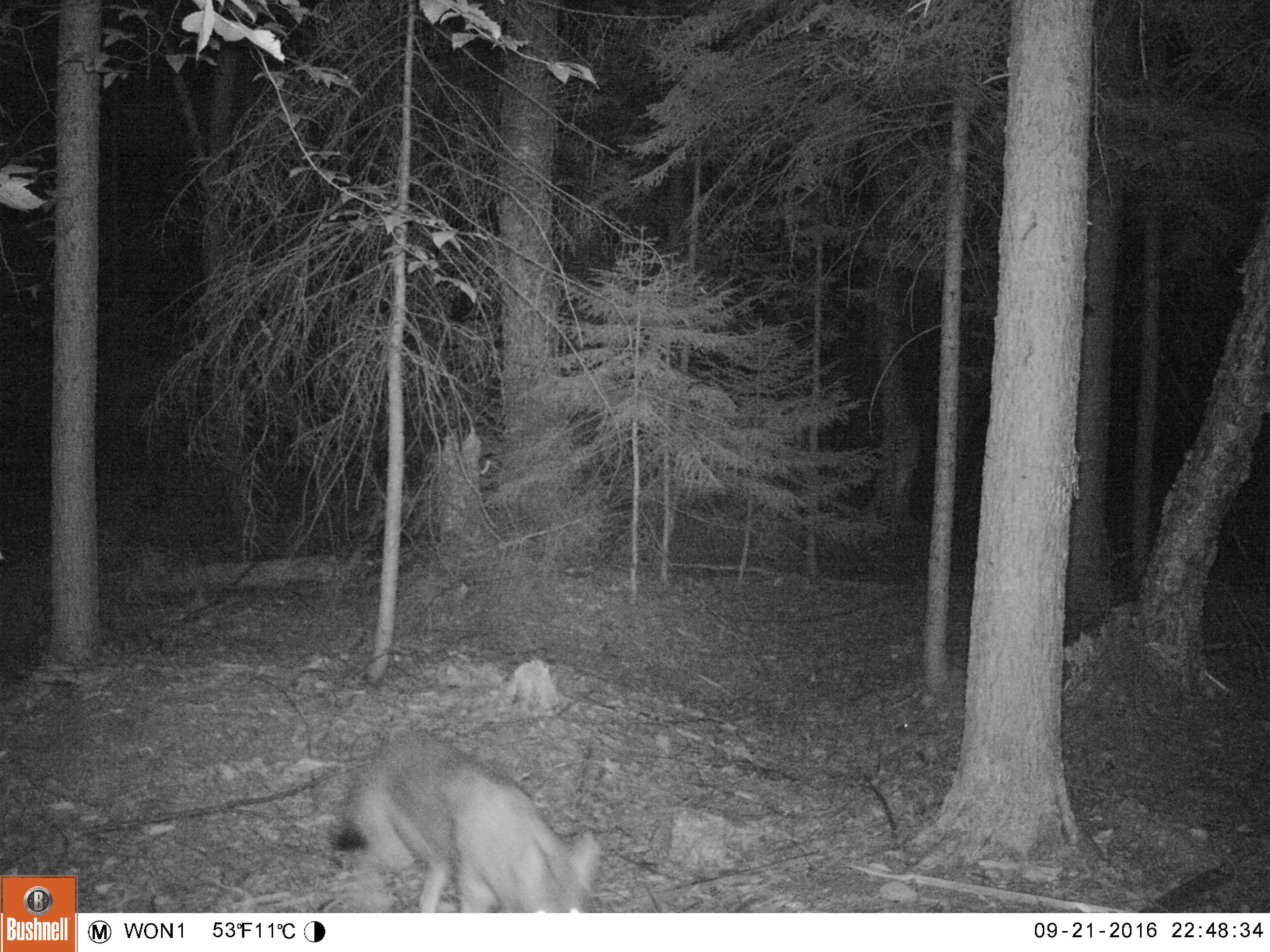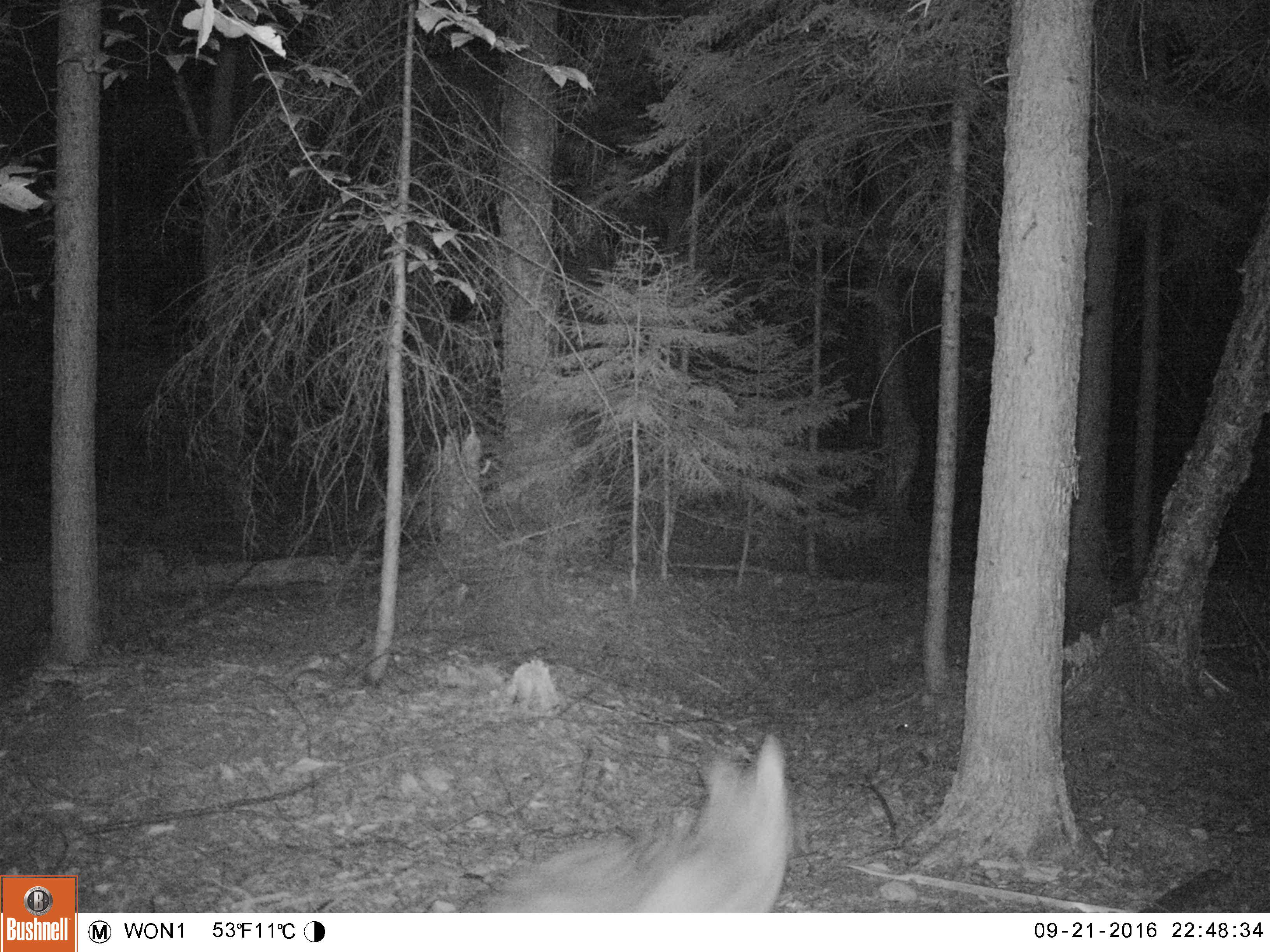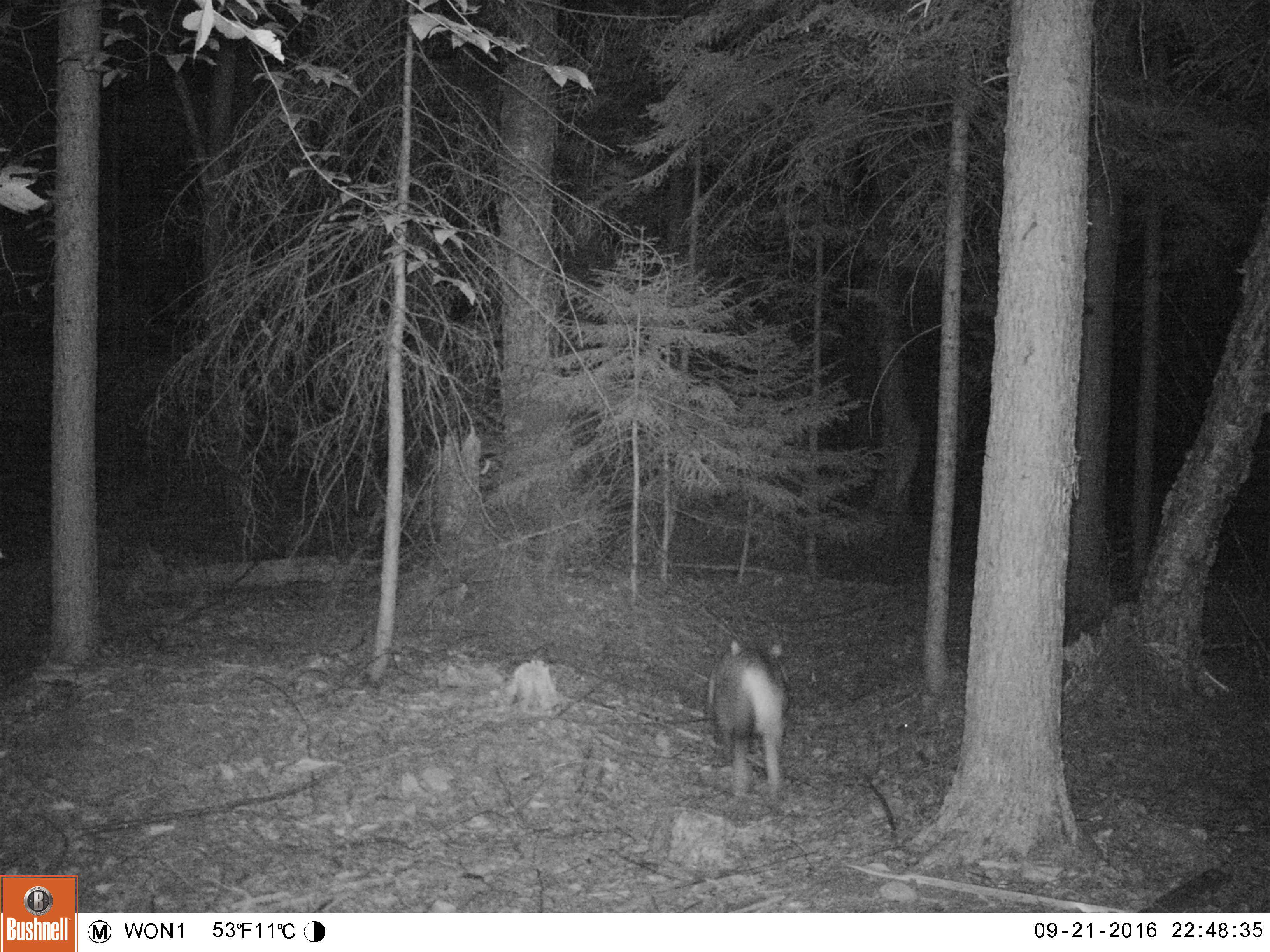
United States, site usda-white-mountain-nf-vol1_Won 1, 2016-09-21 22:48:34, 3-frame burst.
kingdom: Animalia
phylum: Chordata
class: Mammalia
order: Carnivora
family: Canidae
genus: Canis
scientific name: Canis latrans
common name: coyote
Coyote (Canis latrans).